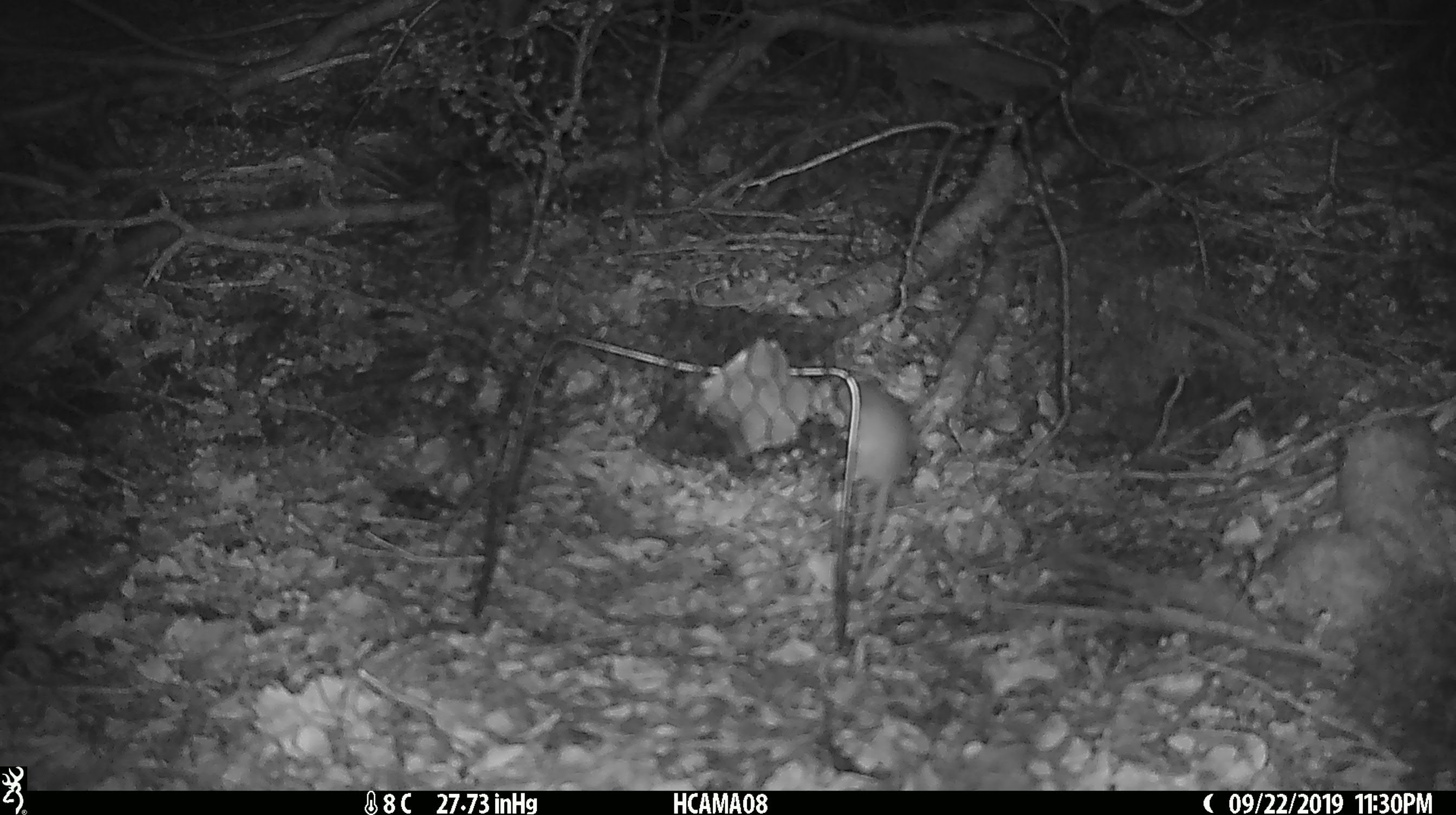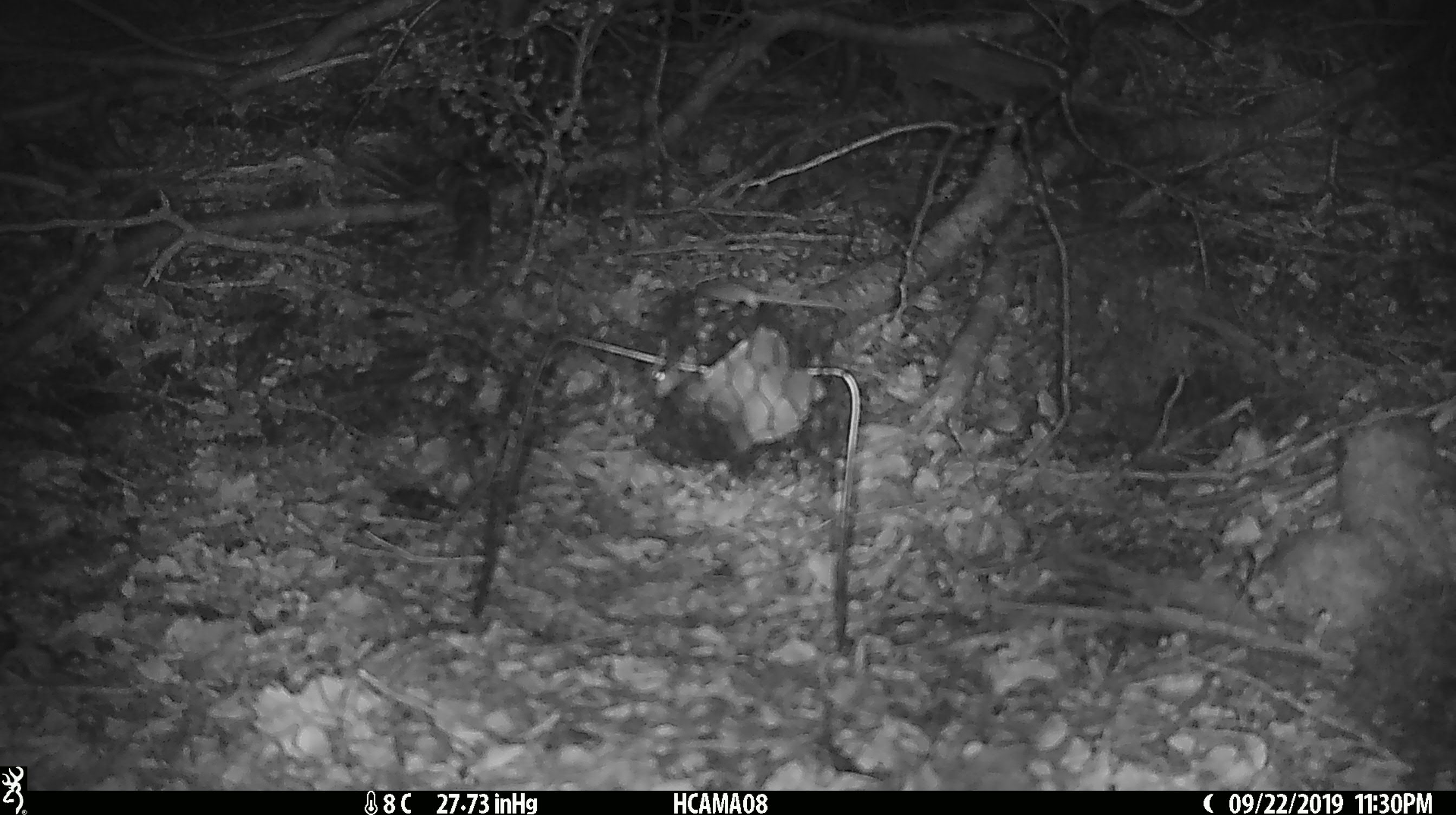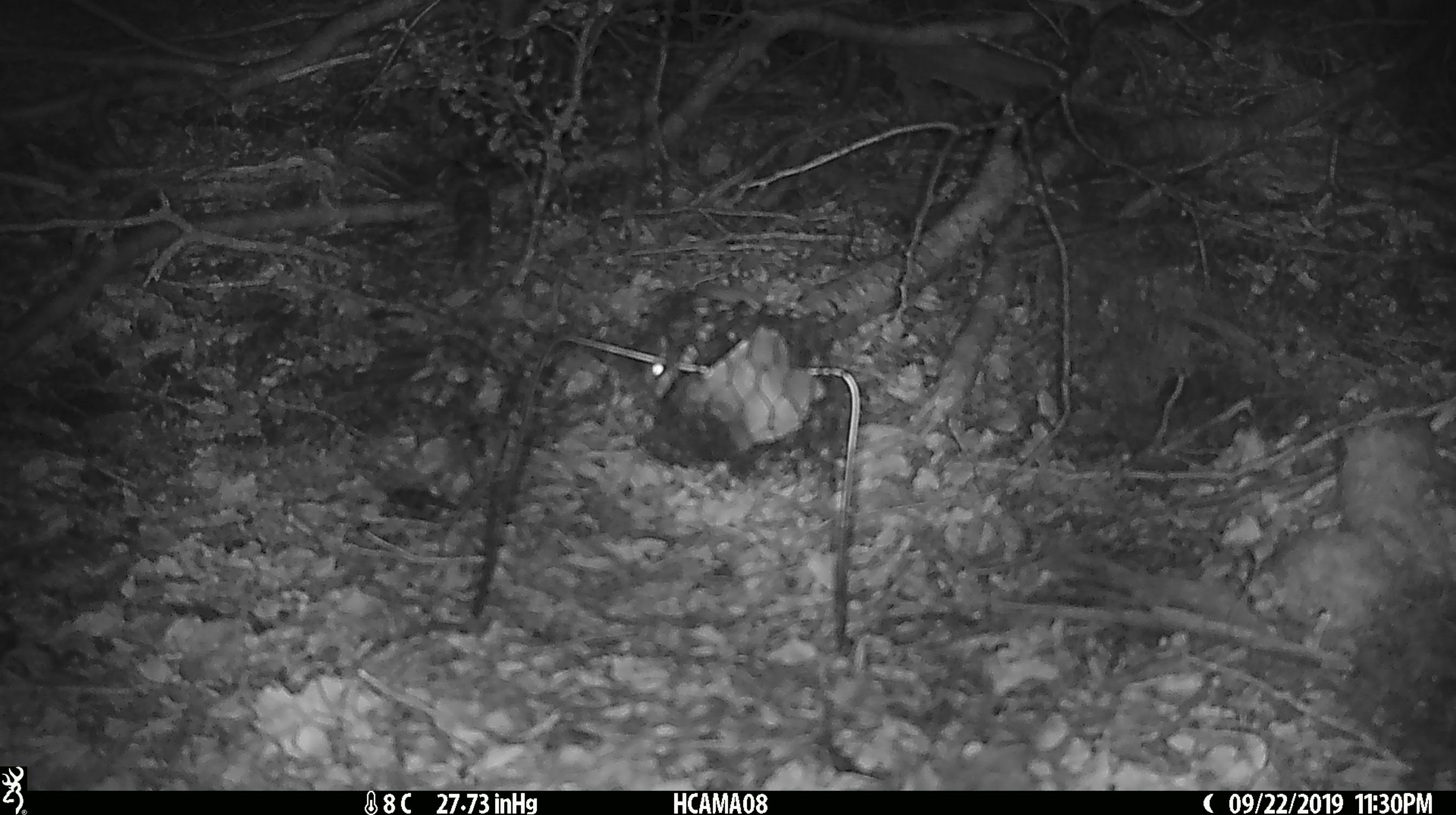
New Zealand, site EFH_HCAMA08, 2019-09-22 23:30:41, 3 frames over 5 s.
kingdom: Animalia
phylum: Chordata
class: Mammalia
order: Rodentia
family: Muridae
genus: Mus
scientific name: Mus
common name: mouse